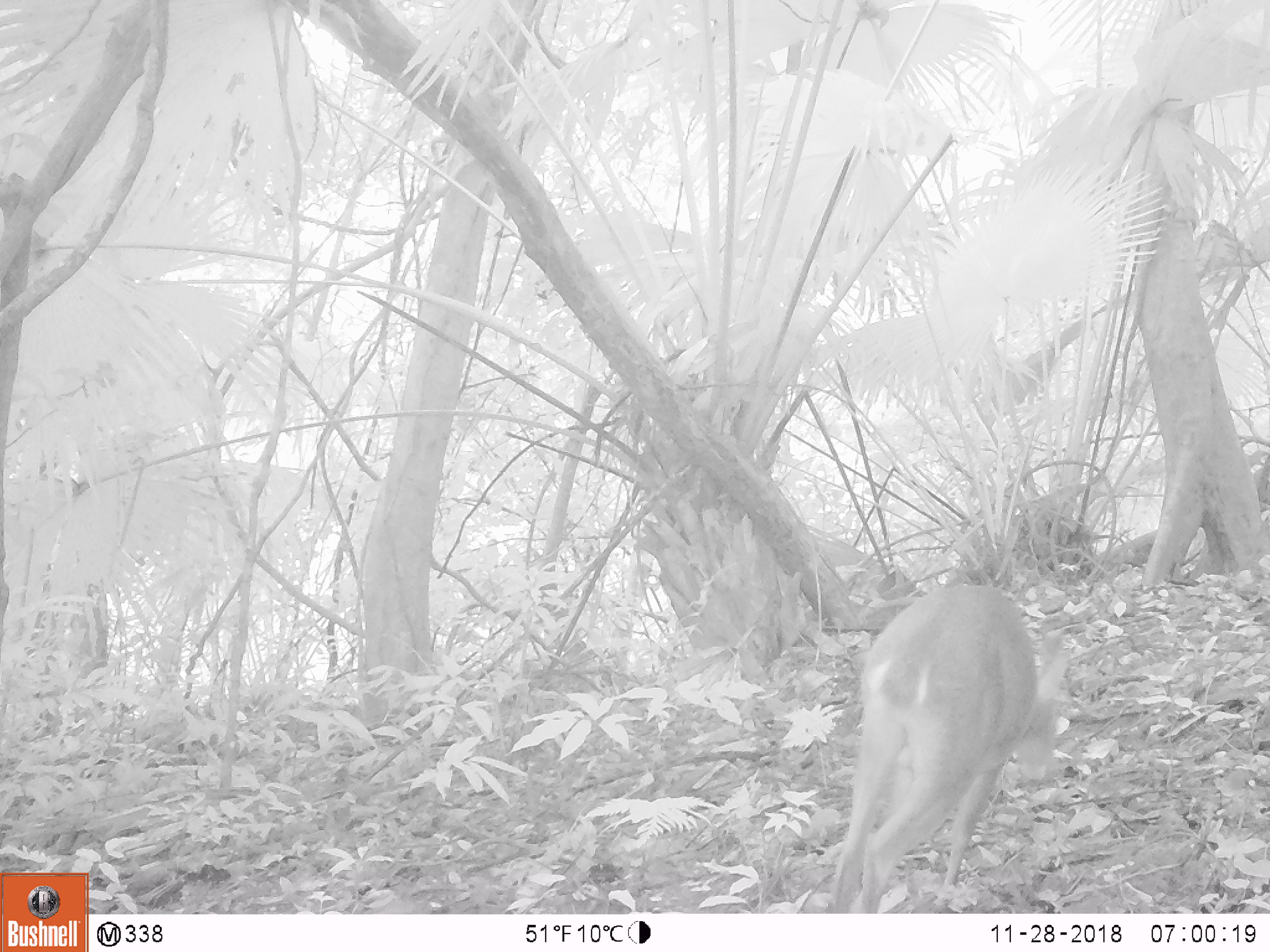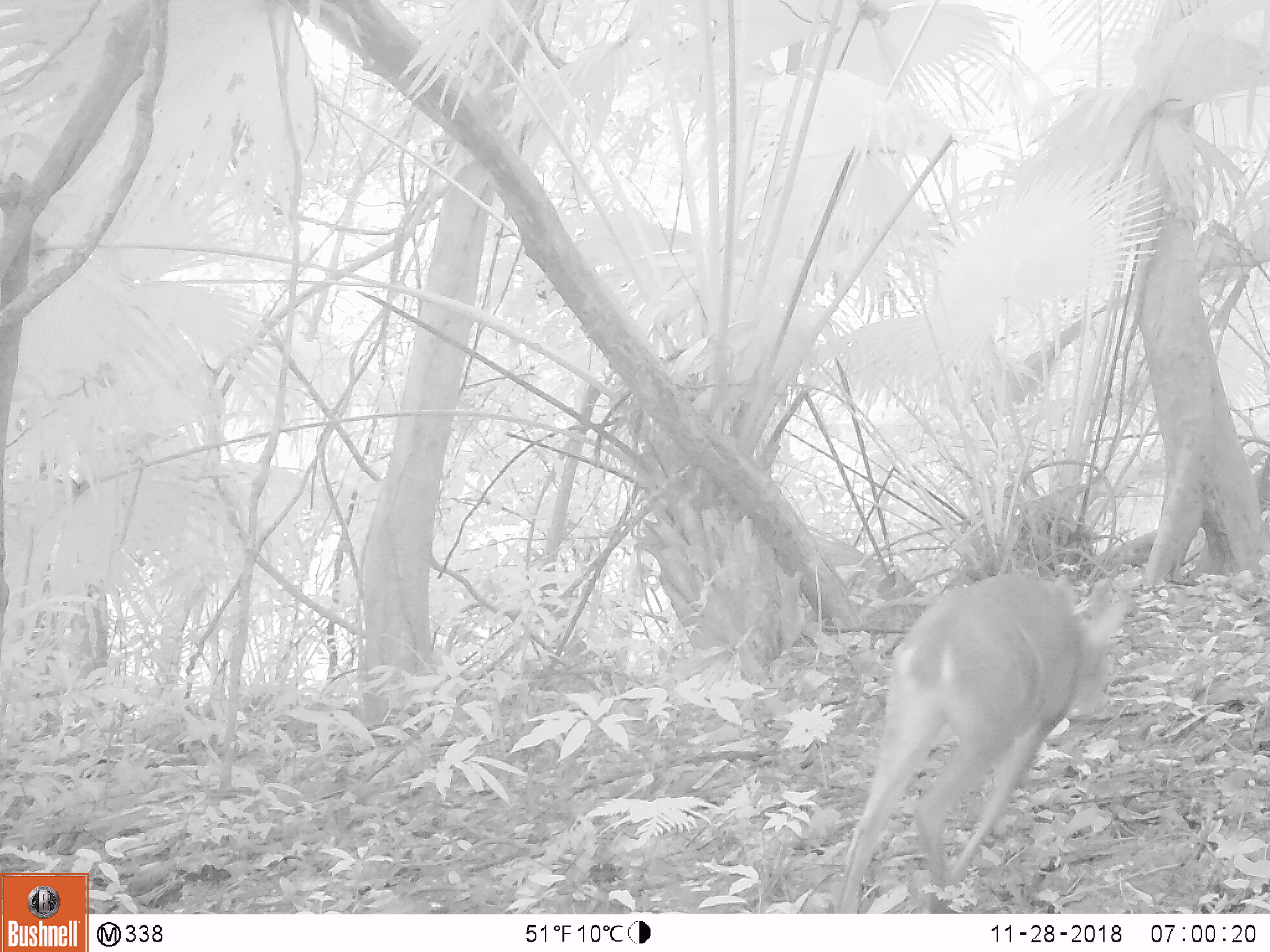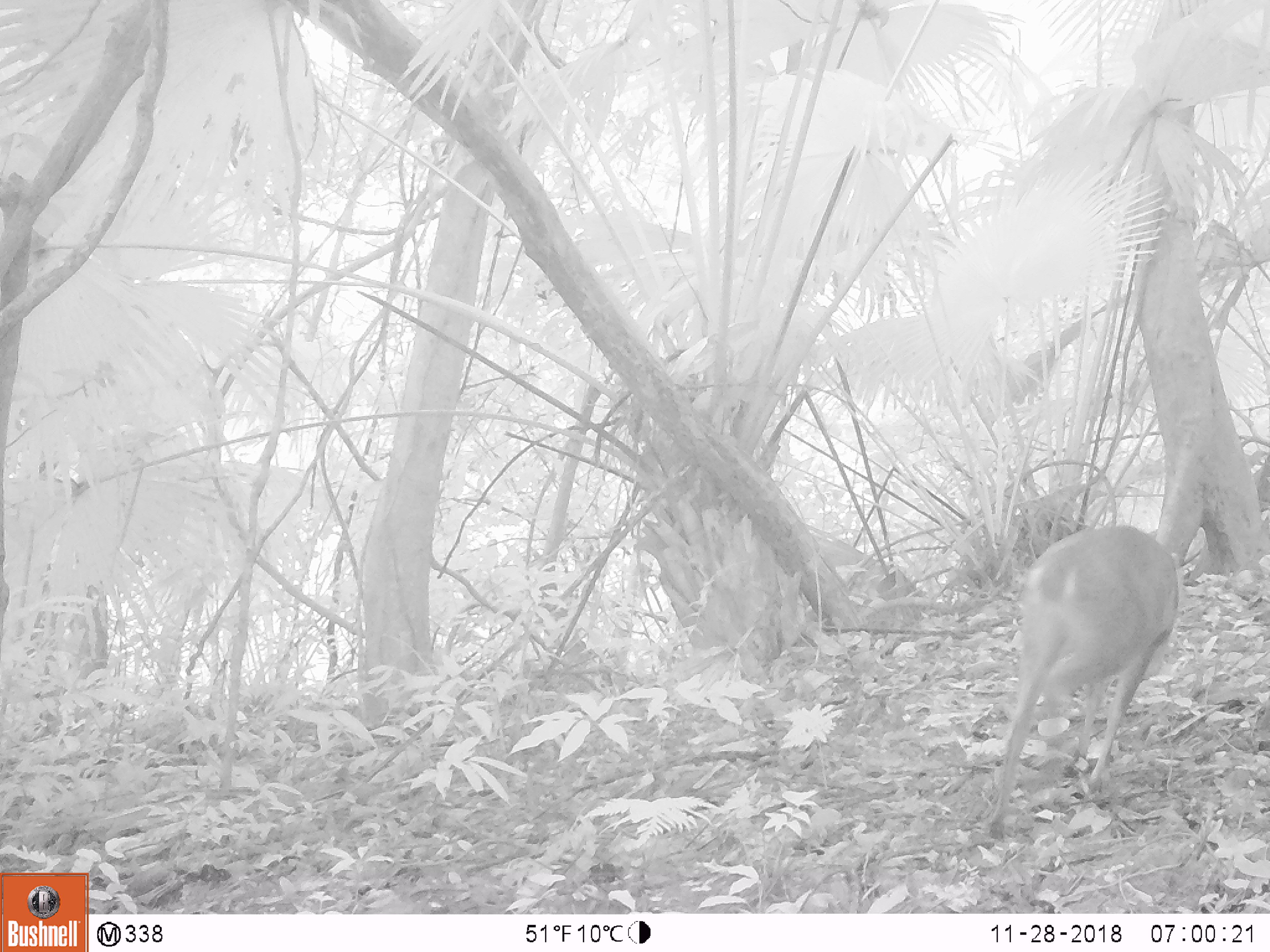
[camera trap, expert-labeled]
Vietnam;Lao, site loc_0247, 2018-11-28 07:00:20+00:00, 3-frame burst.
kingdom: Animalia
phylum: Chordata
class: Mammalia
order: Artiodactyla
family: Cervidae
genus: Muntiacus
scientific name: Muntiacus vuquangensis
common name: large-antlered muntjac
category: large antlered muntjac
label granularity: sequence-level